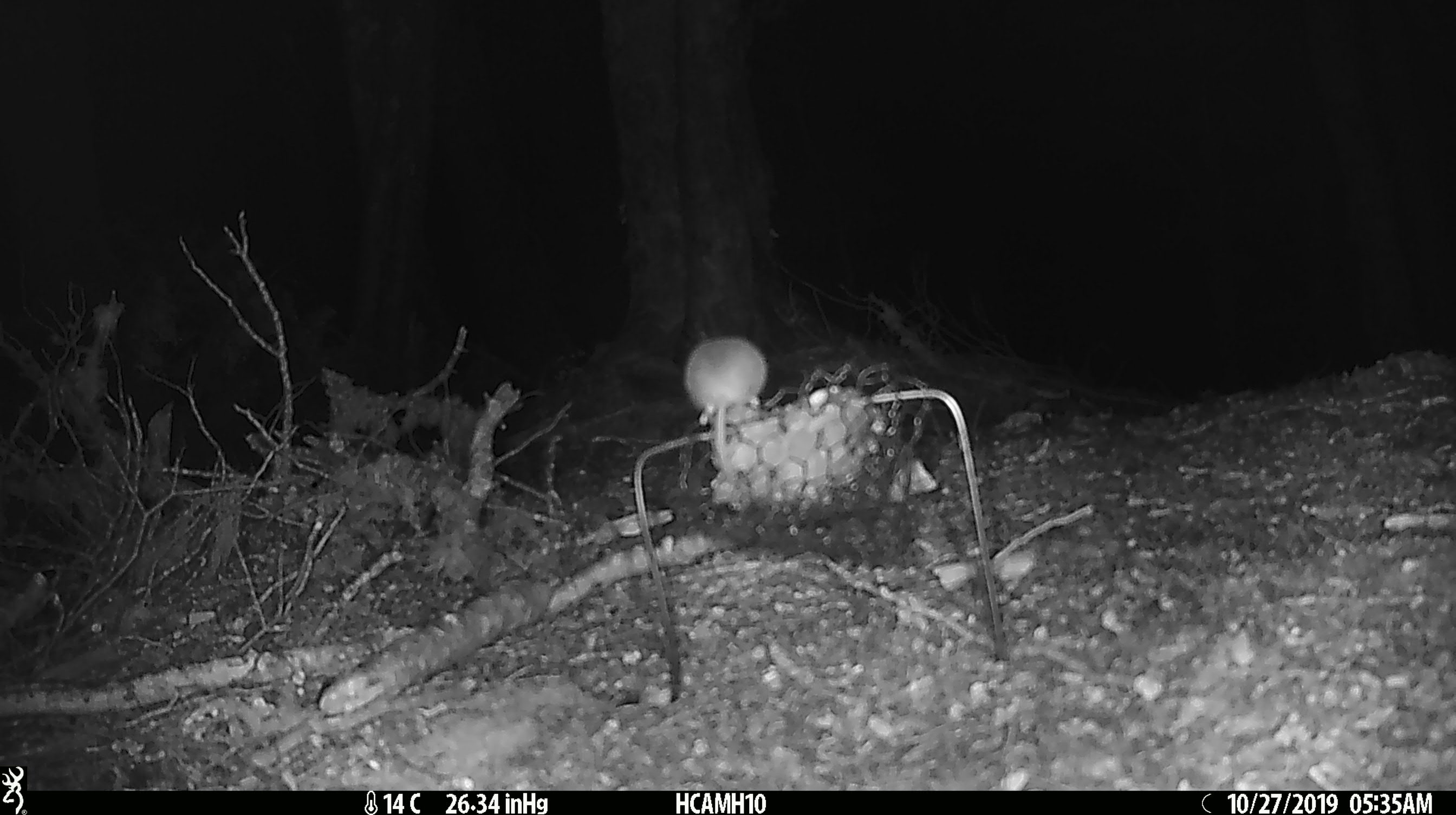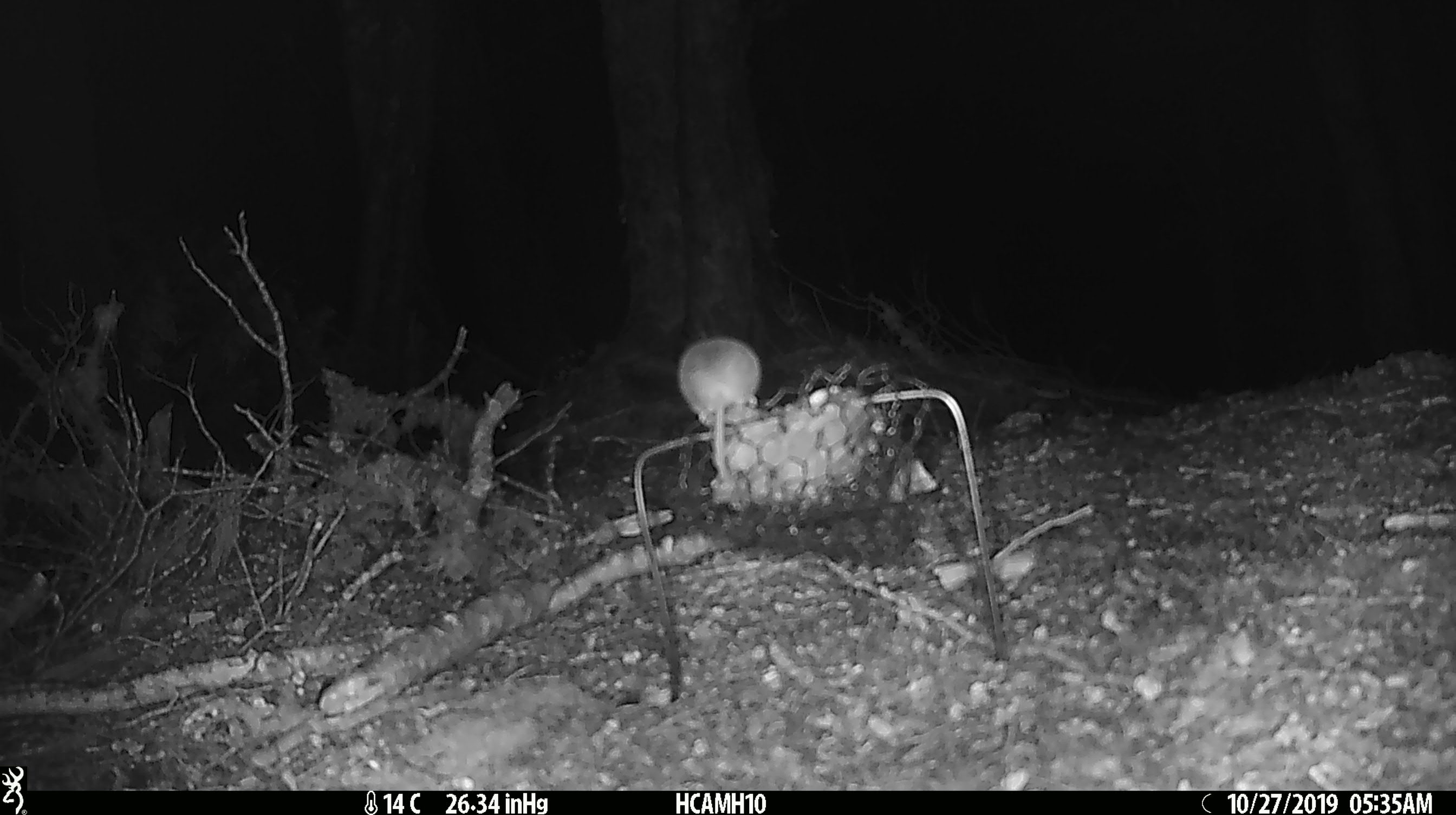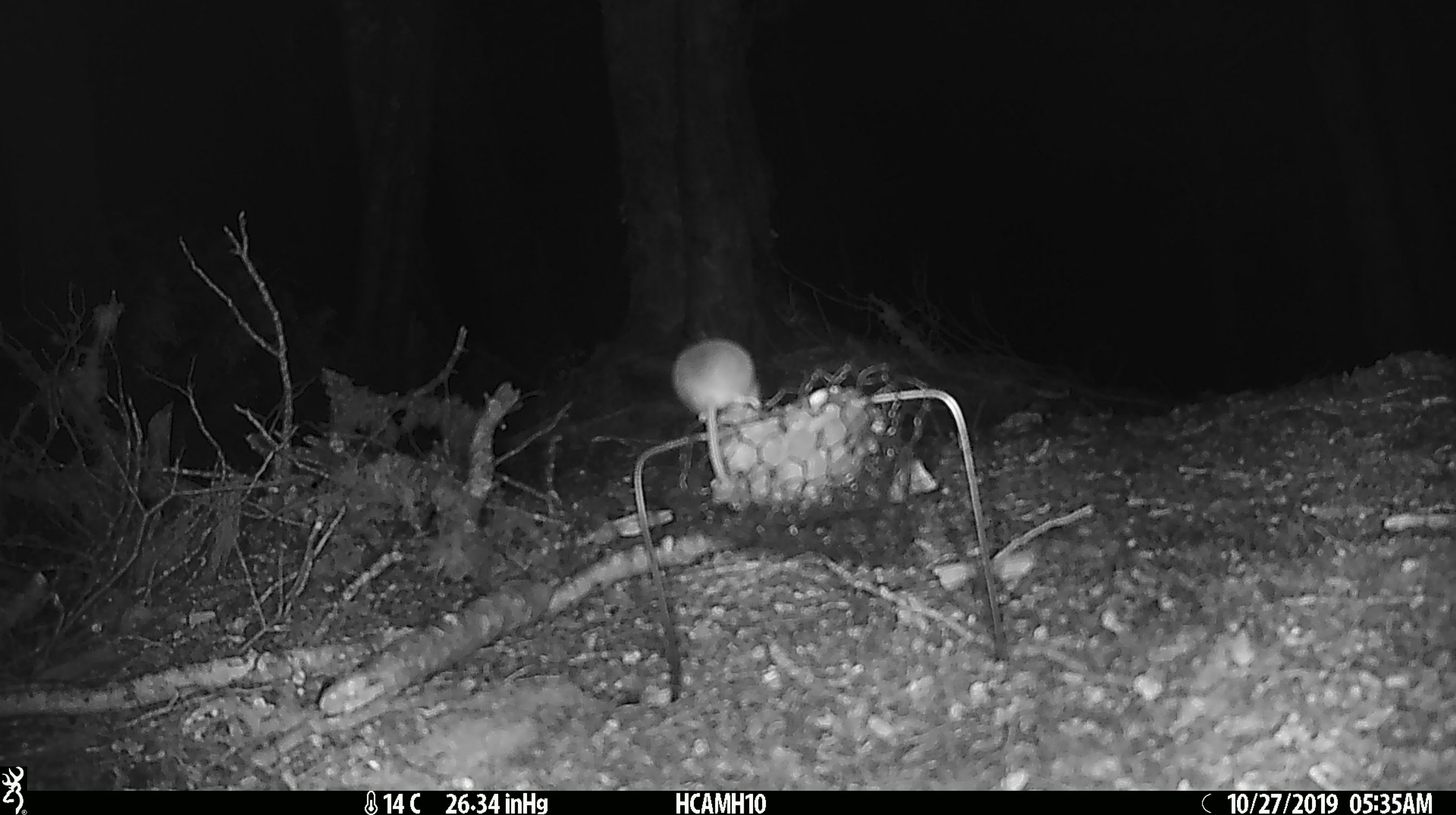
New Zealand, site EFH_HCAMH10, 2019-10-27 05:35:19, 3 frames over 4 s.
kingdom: Animalia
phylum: Chordata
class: Mammalia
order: Rodentia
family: Muridae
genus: Mus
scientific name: Mus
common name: mouse